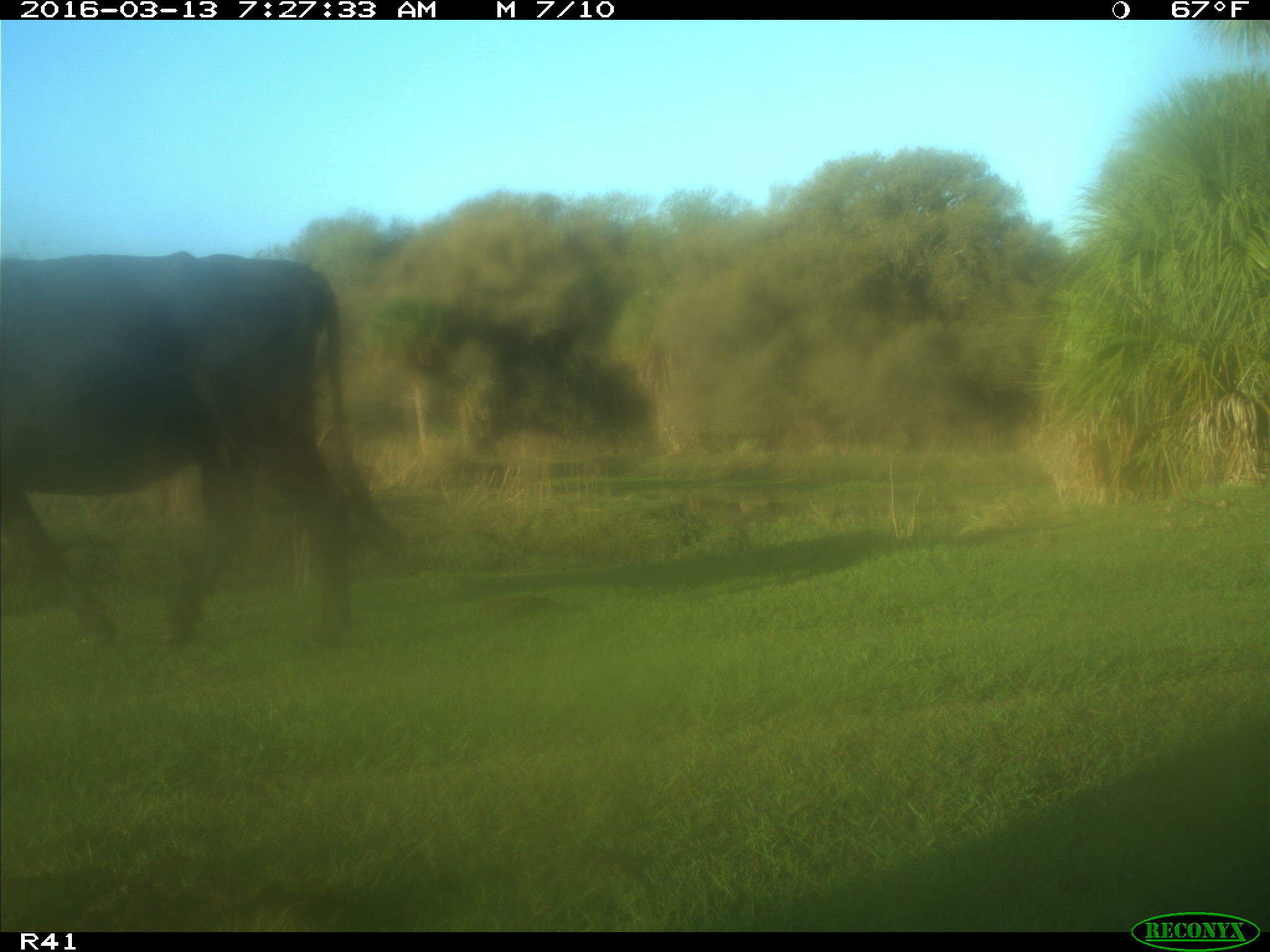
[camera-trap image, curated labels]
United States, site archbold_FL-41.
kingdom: Animalia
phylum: Chordata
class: Mammalia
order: Artiodactyla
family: Bovidae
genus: Bos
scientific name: Bos taurus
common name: domestic cow